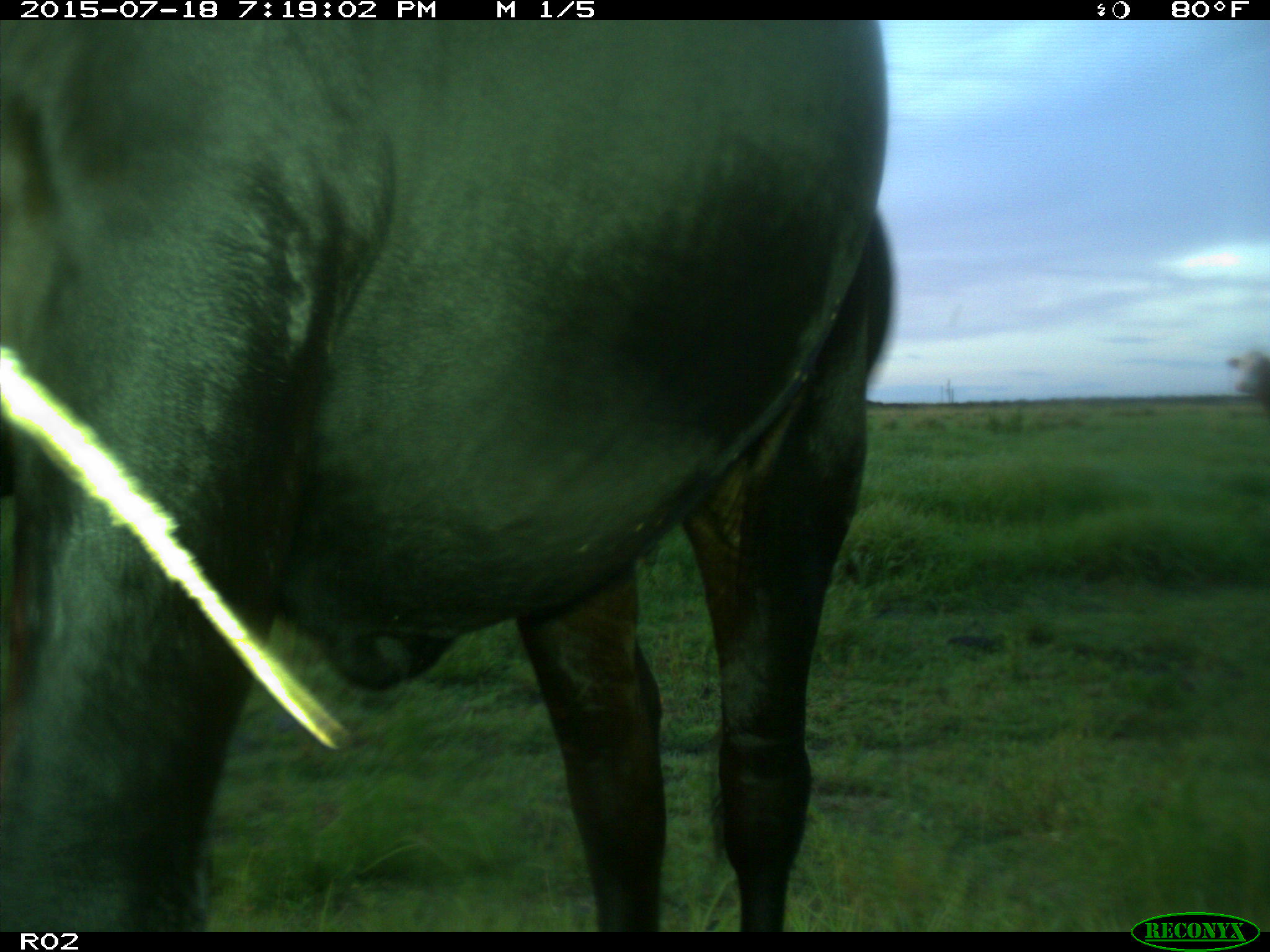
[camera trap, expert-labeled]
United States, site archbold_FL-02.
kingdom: Animalia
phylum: Chordata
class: Mammalia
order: Artiodactyla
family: Bovidae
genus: Bos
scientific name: Bos taurus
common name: domestic cow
Bos taurus (domestic cow).